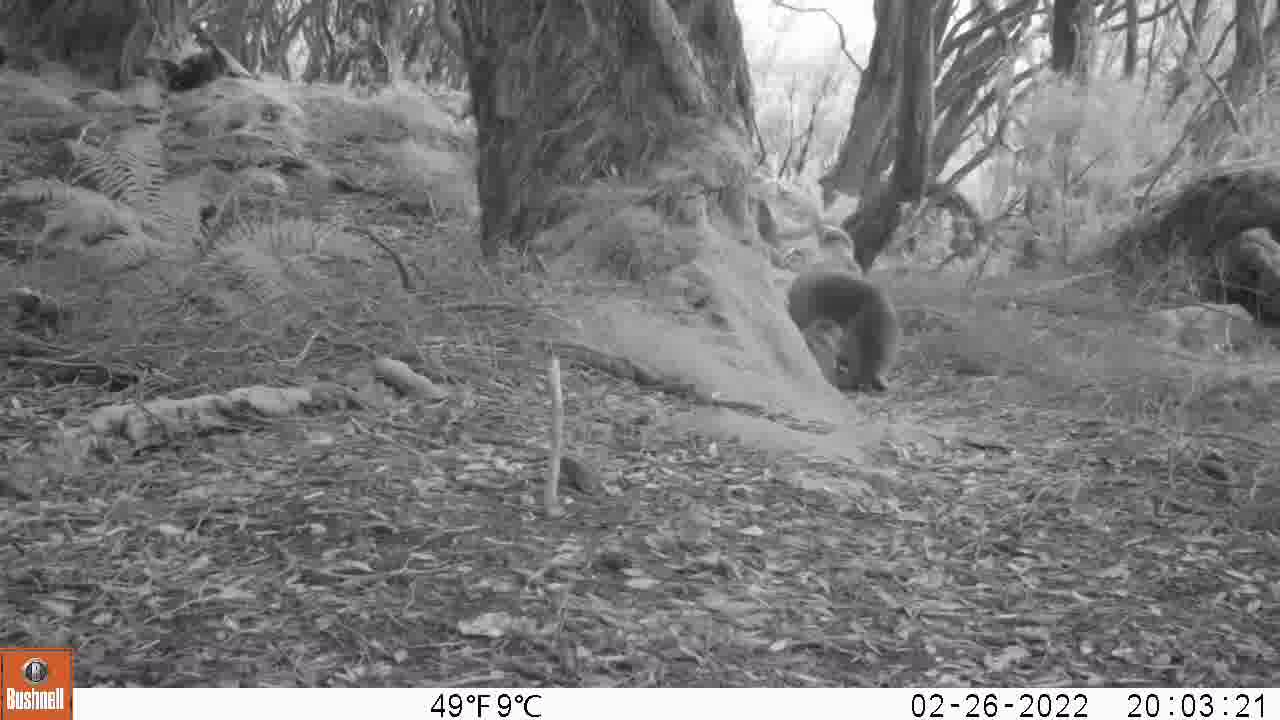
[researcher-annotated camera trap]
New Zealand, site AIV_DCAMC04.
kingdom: Animalia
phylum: Chordata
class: Mammalia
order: Carnivora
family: Otariidae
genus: Phocarctos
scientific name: Phocarctos hookeri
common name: new zealand sea lion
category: sealion